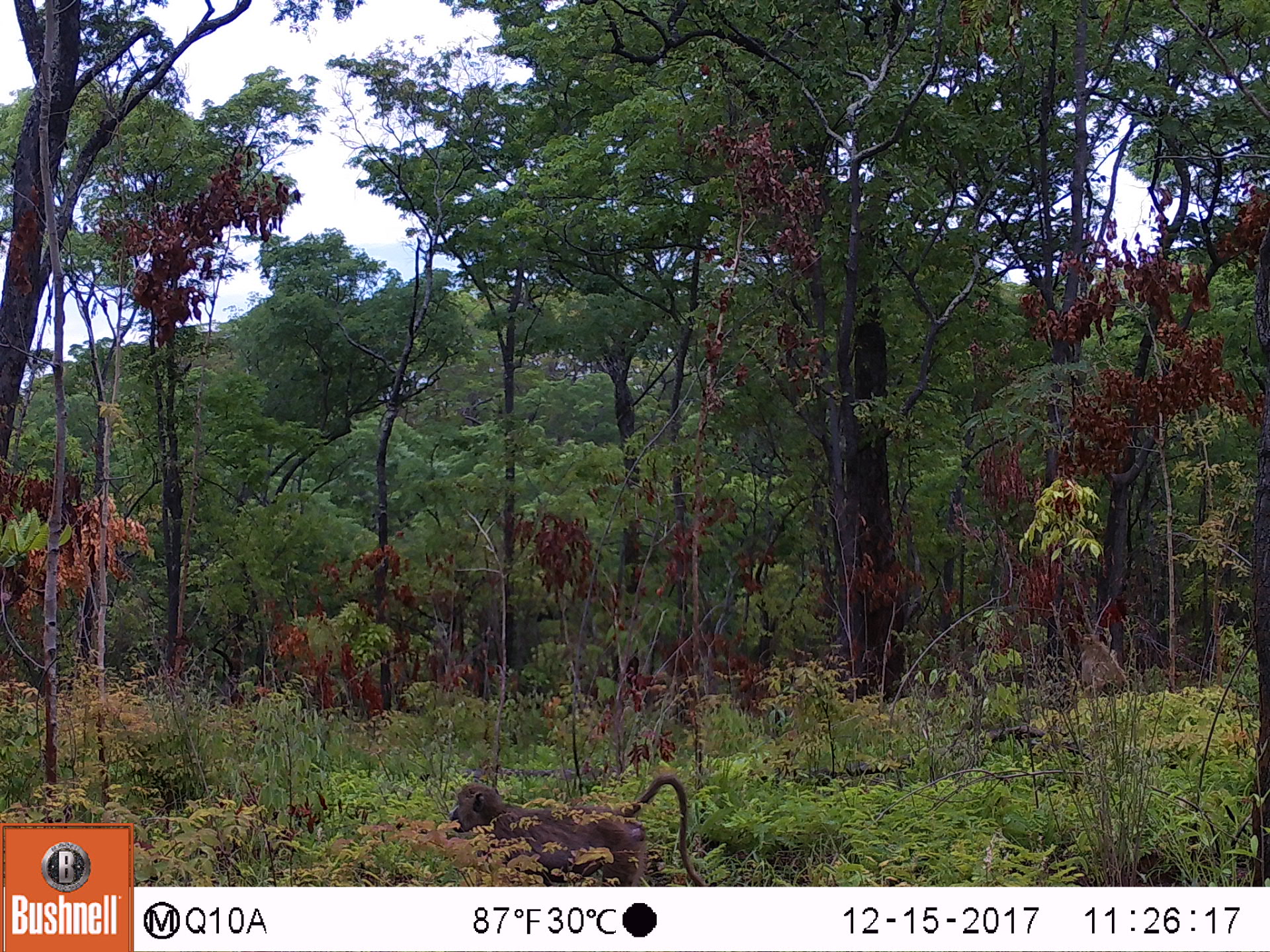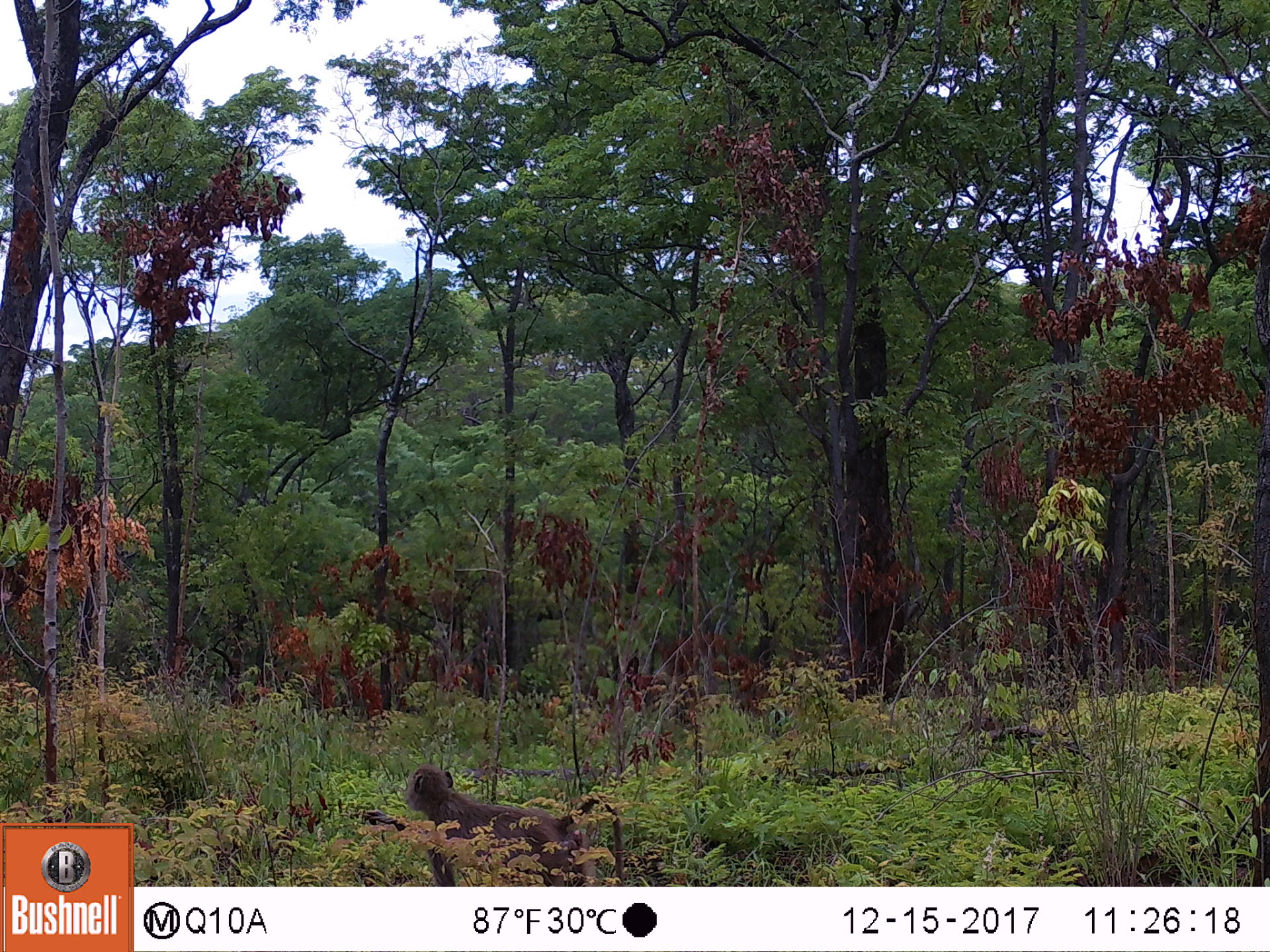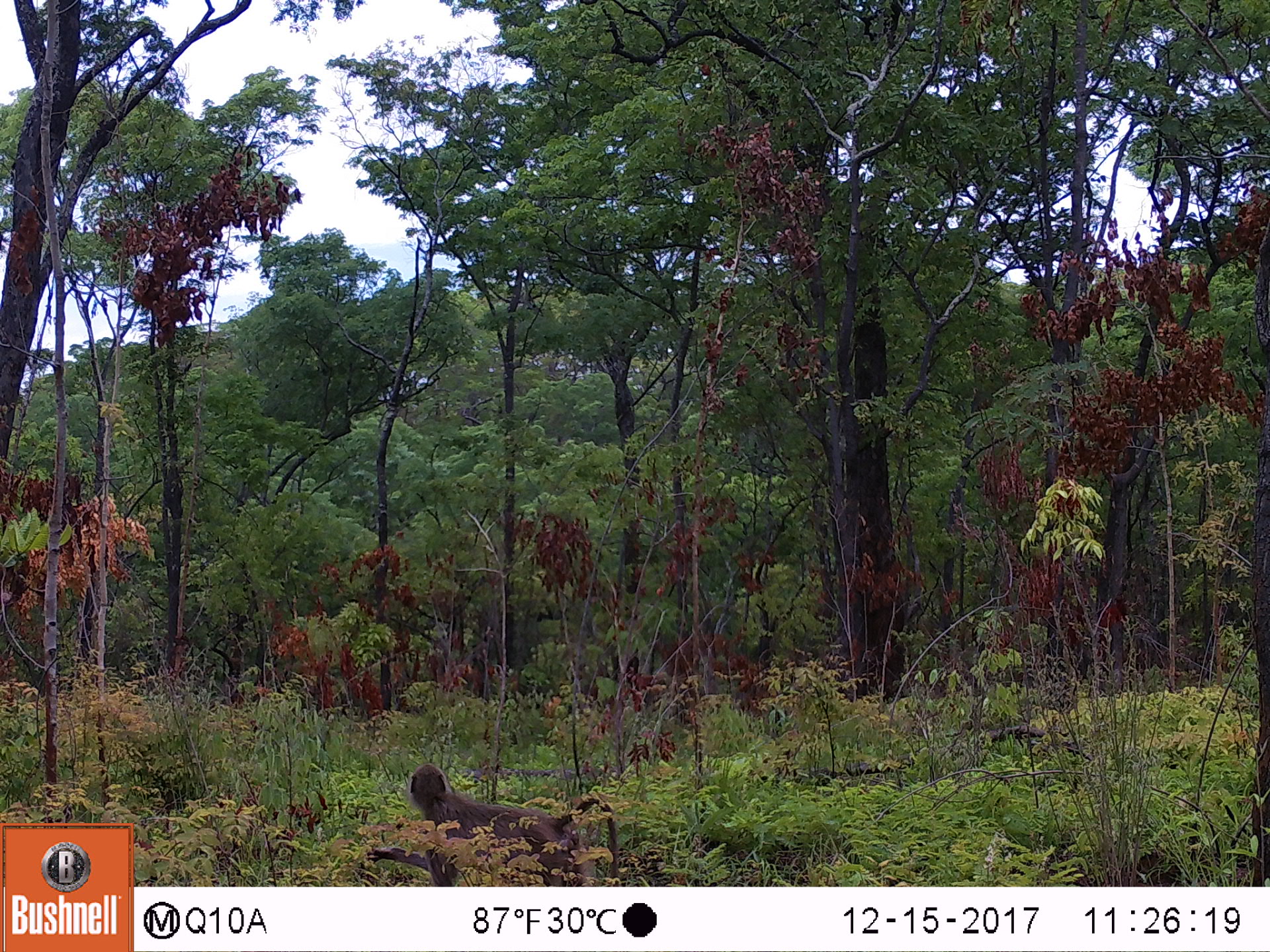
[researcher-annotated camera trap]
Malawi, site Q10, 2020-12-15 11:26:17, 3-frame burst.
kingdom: Animalia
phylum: Chordata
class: Mammalia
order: Primates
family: Cercopithecidae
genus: Papio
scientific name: Papio cynocephalus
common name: yellow baboon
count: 1